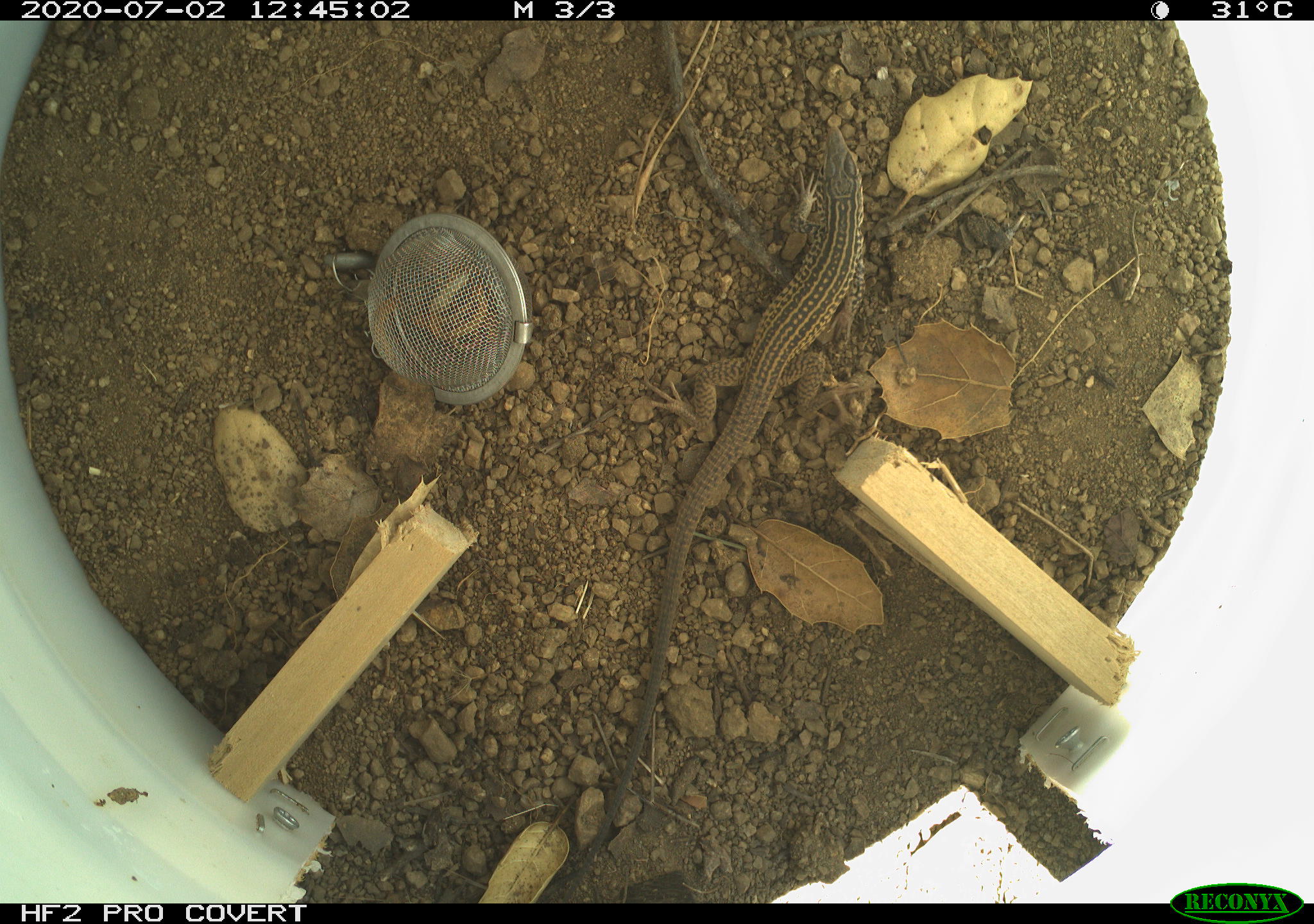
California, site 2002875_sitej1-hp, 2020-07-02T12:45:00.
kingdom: Animalia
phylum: Chordata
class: Reptilia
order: Squamata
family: Teiidae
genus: Aspidoscelis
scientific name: Aspidoscelis tigris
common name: western whiptail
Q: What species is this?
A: Western whiptail (Aspidoscelis tigris).